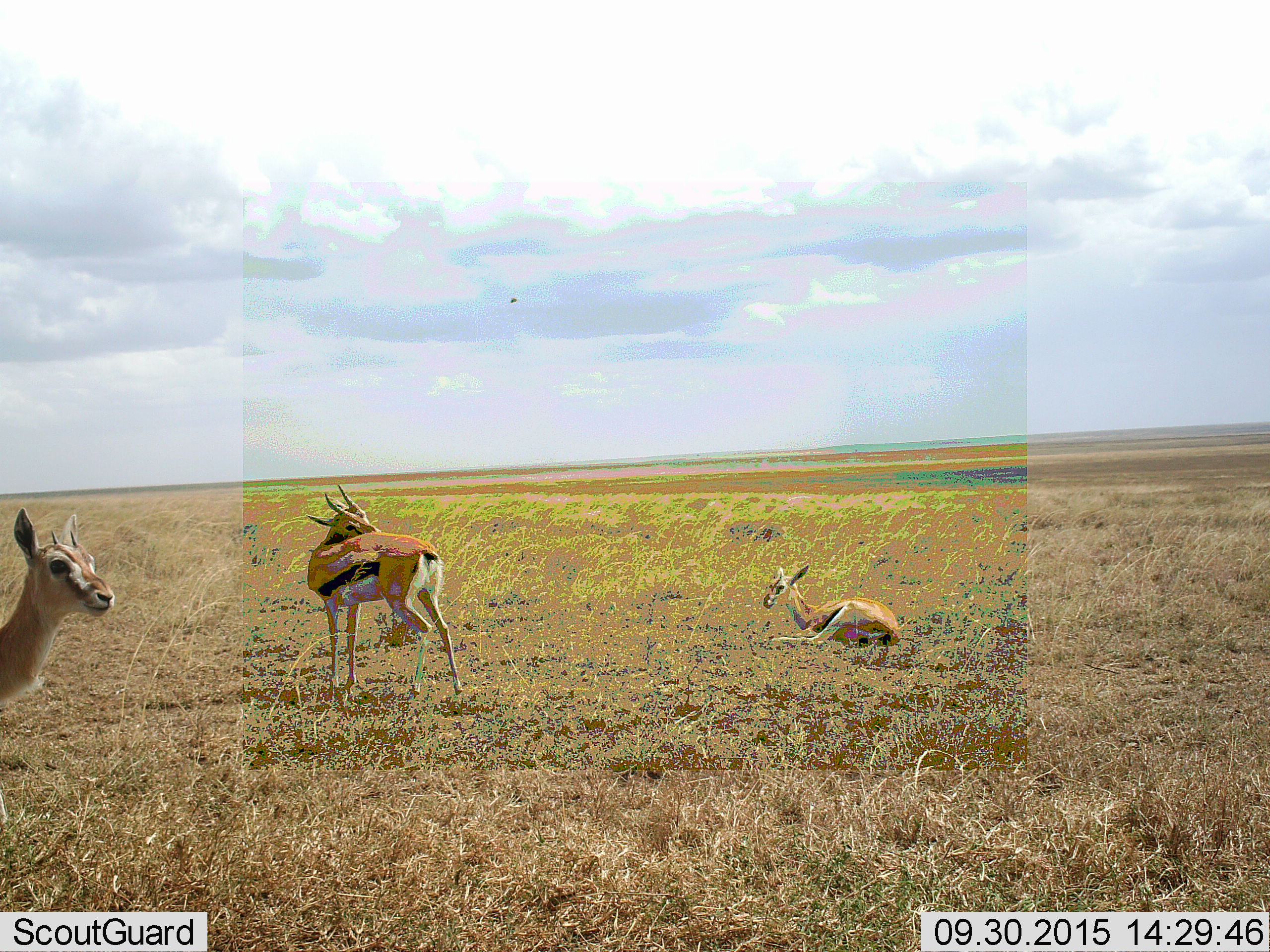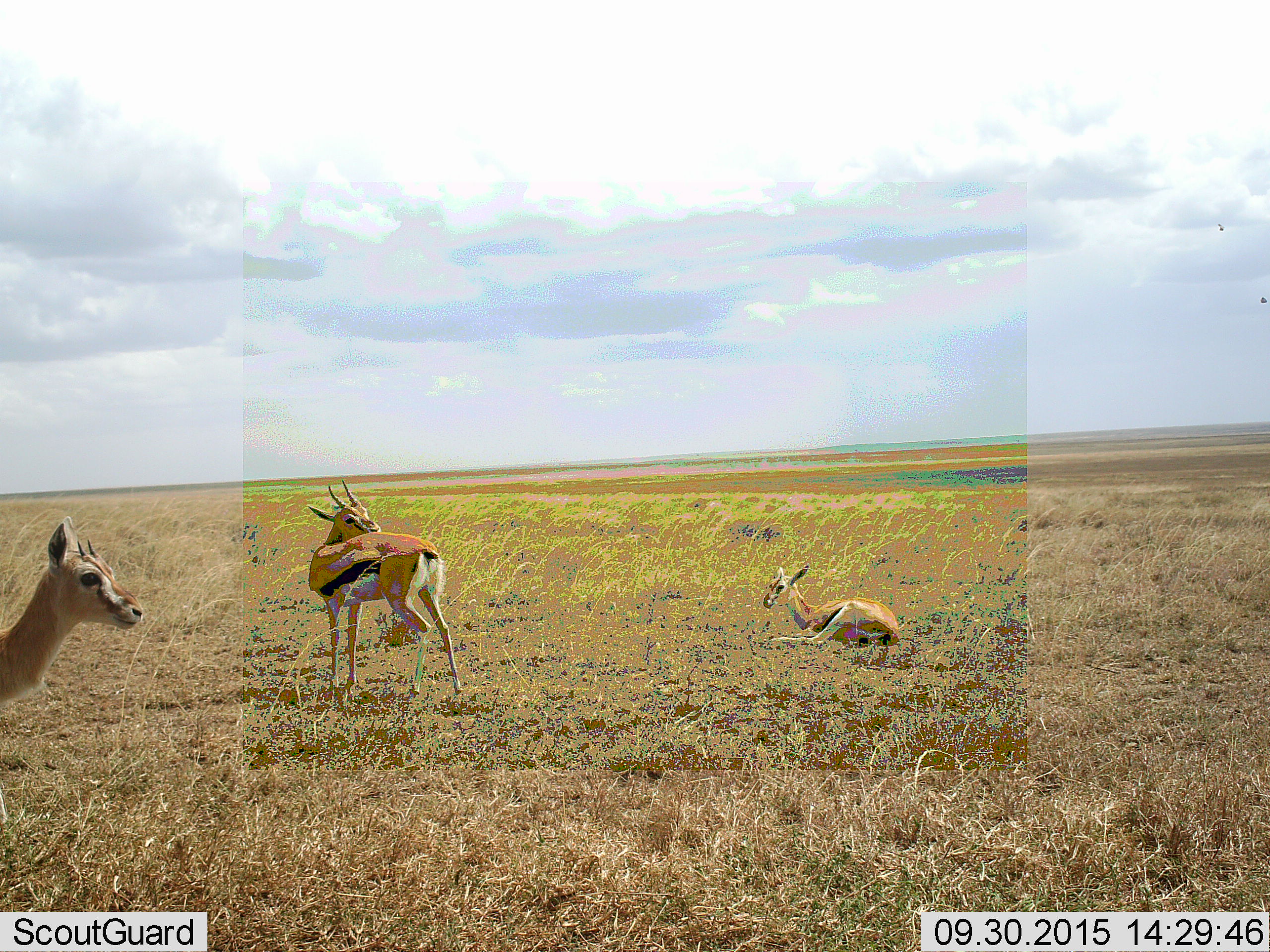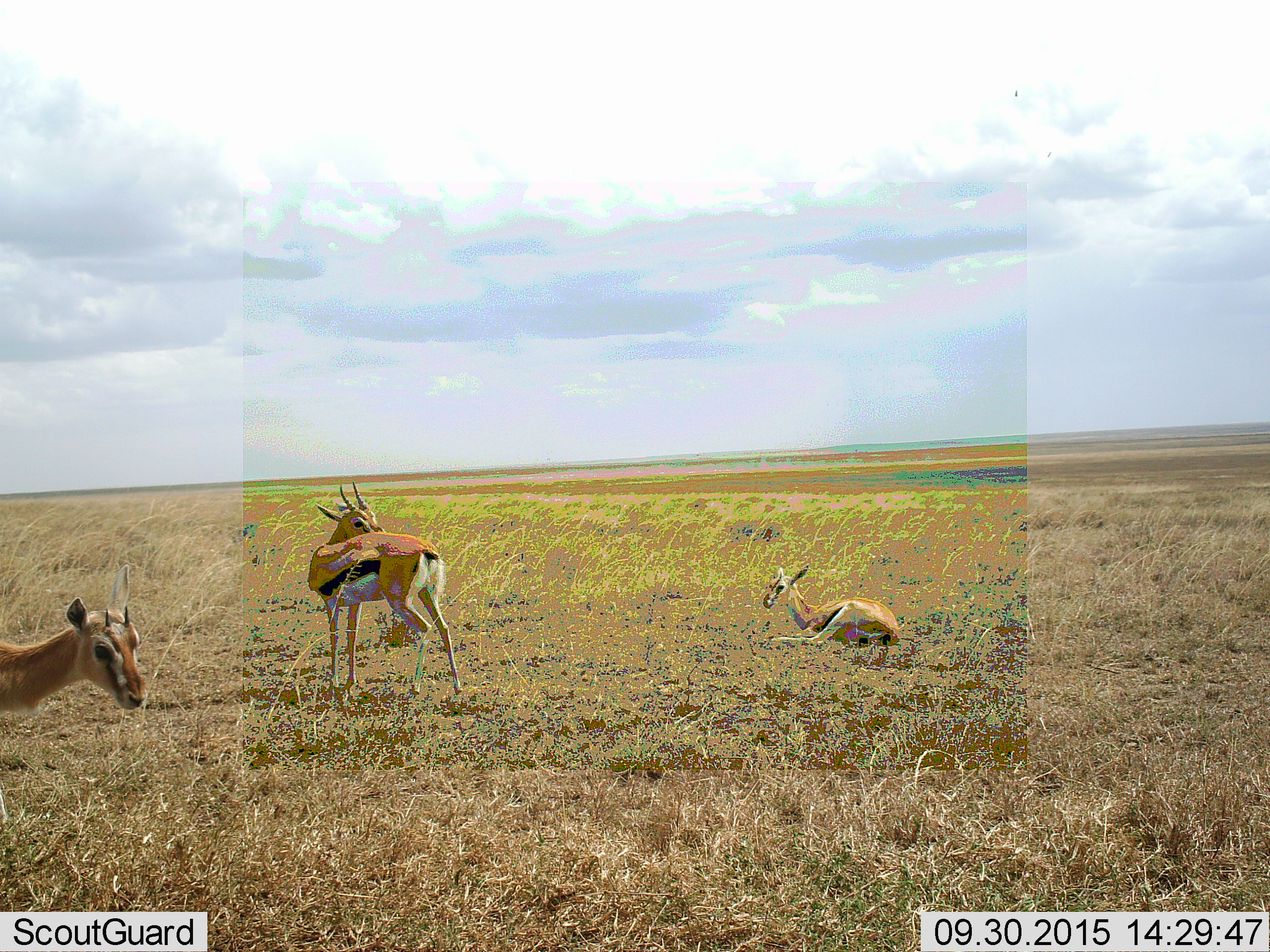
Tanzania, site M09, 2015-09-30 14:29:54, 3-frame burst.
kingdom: Animalia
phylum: Chordata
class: Mammalia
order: Artiodactyla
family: Bovidae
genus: Eudorcas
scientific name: Eudorcas thomsonii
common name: thomson's gazelle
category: gazellethomsons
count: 3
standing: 89%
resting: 100%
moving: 11%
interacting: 0%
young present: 22%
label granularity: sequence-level